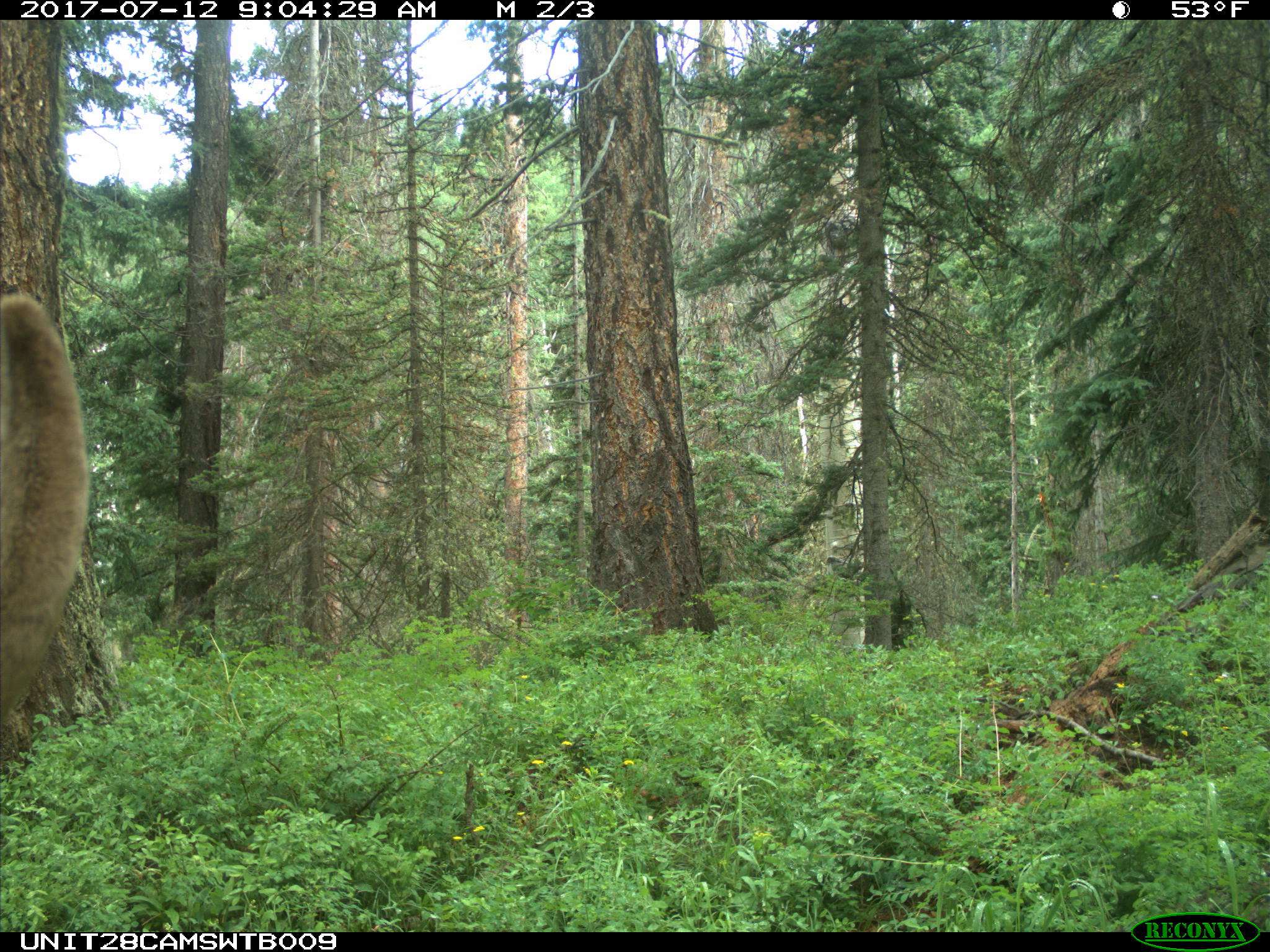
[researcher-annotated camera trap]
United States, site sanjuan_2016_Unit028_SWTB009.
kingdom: Animalia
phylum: Chordata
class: Mammalia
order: Artiodactyla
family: Cervidae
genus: Cervus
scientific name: Cervus elaphus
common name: red deer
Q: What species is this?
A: Cervus elaphus (red deer).